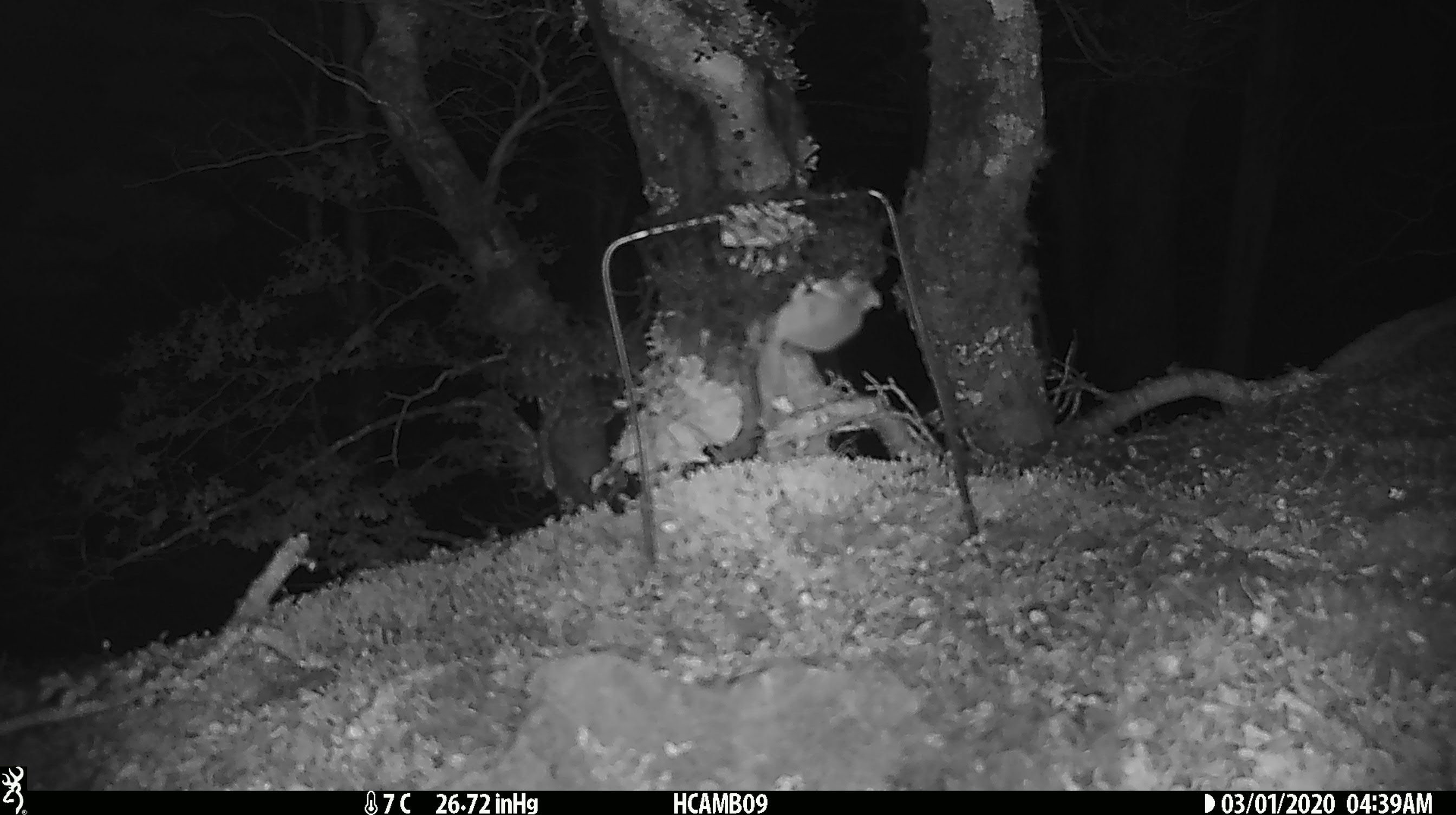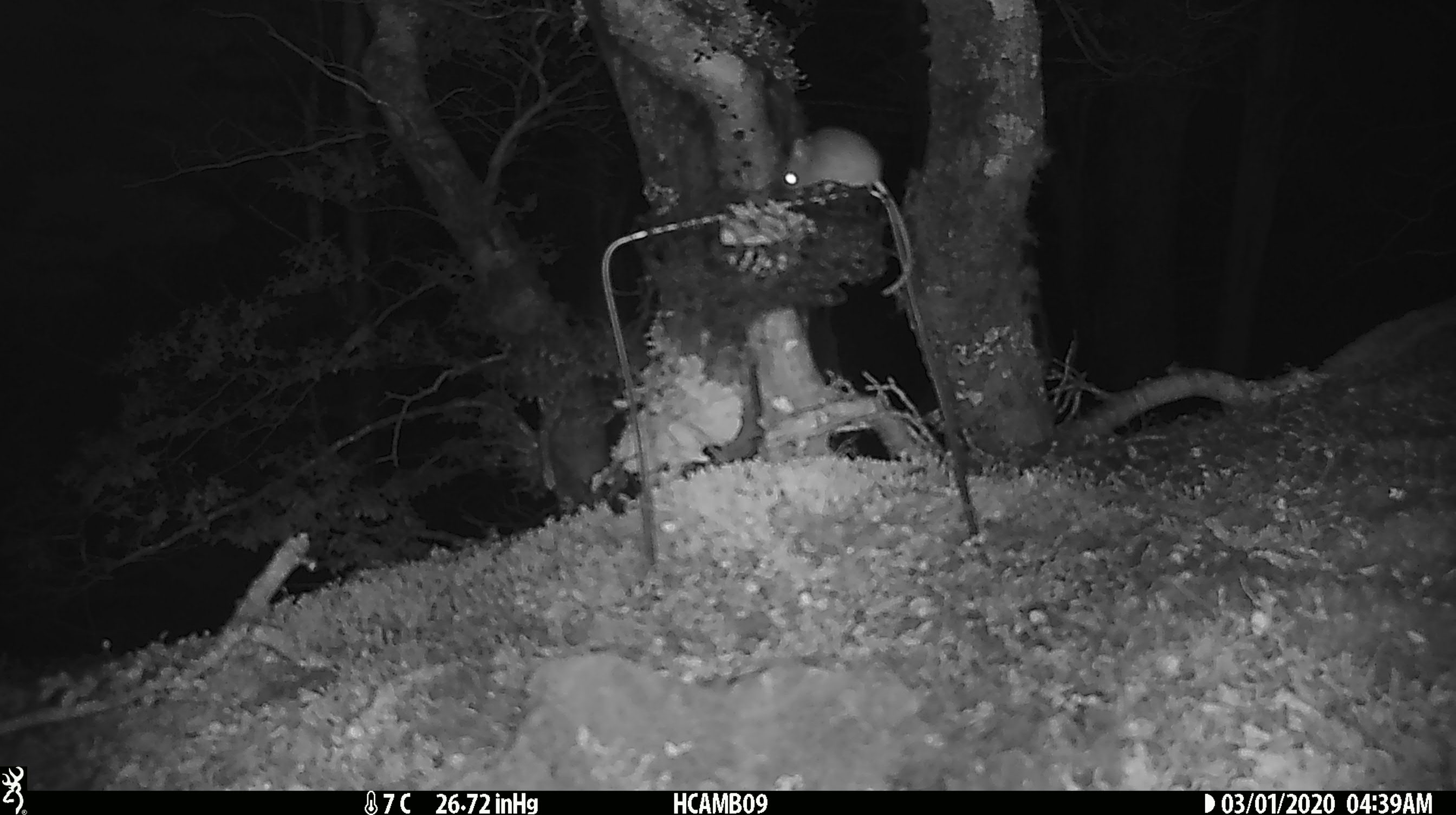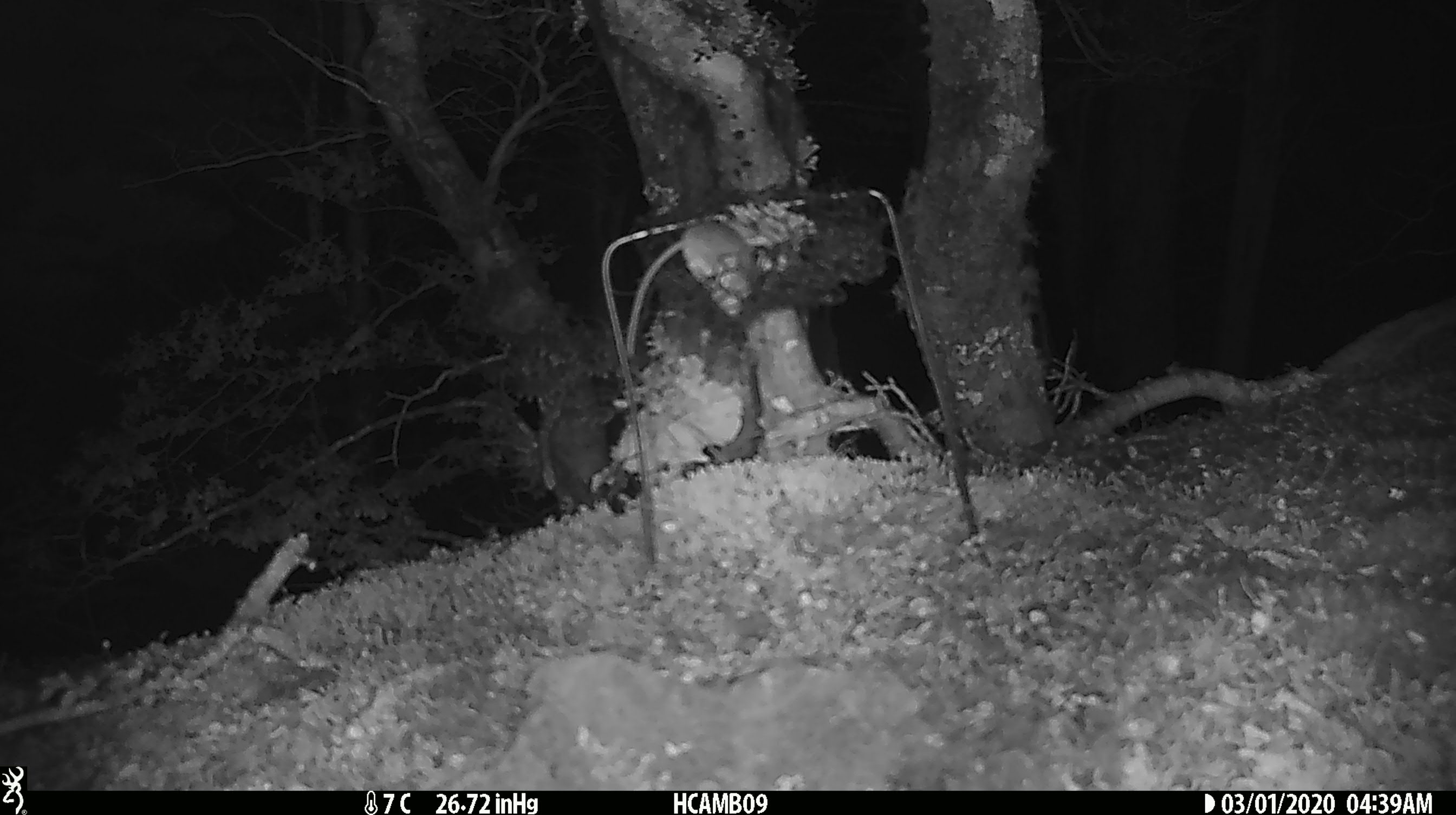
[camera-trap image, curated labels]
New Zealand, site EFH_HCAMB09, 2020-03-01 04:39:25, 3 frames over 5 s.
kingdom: Animalia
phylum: Chordata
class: Mammalia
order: Rodentia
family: Muridae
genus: Mus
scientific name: Mus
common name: mouse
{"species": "mouse (Mus)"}